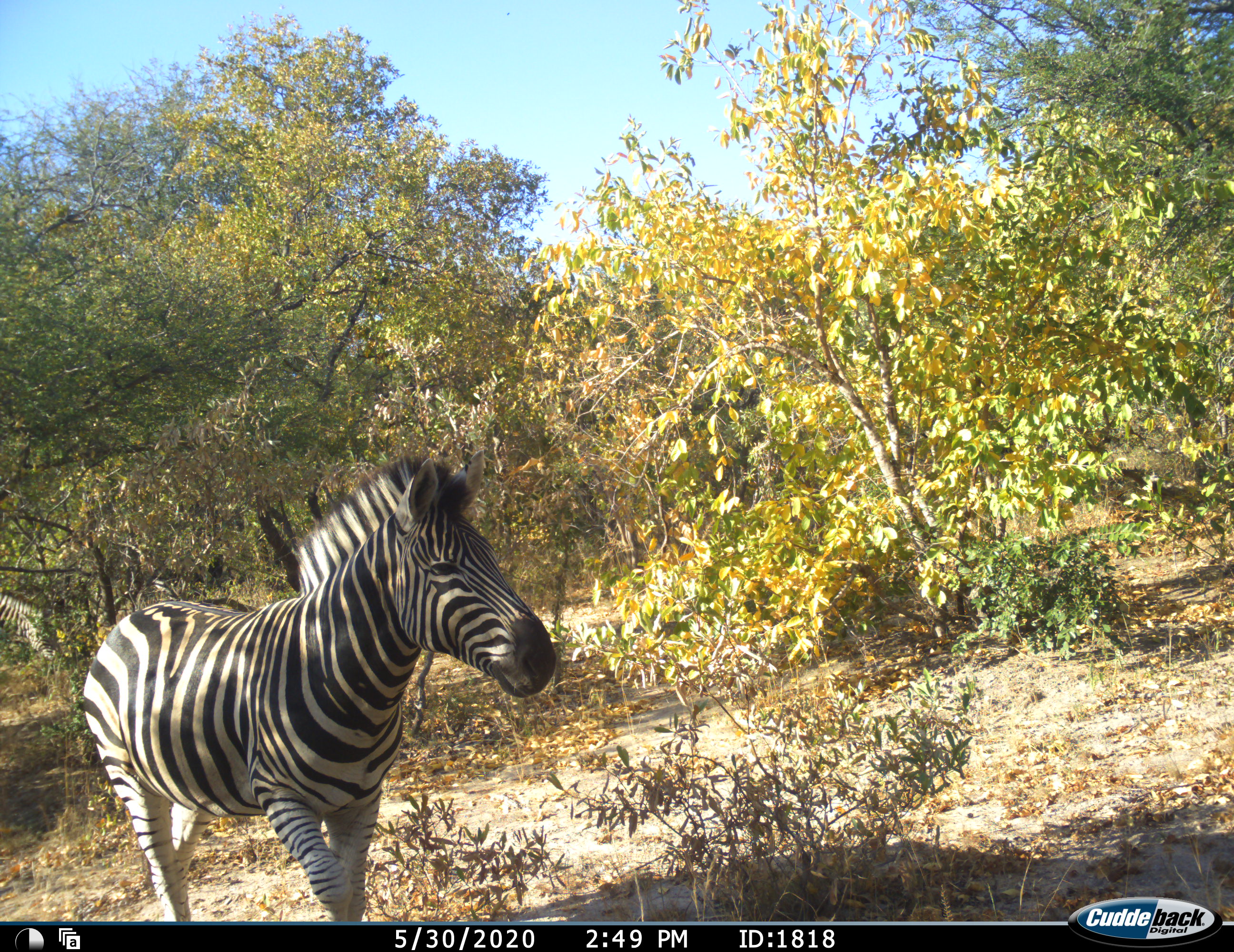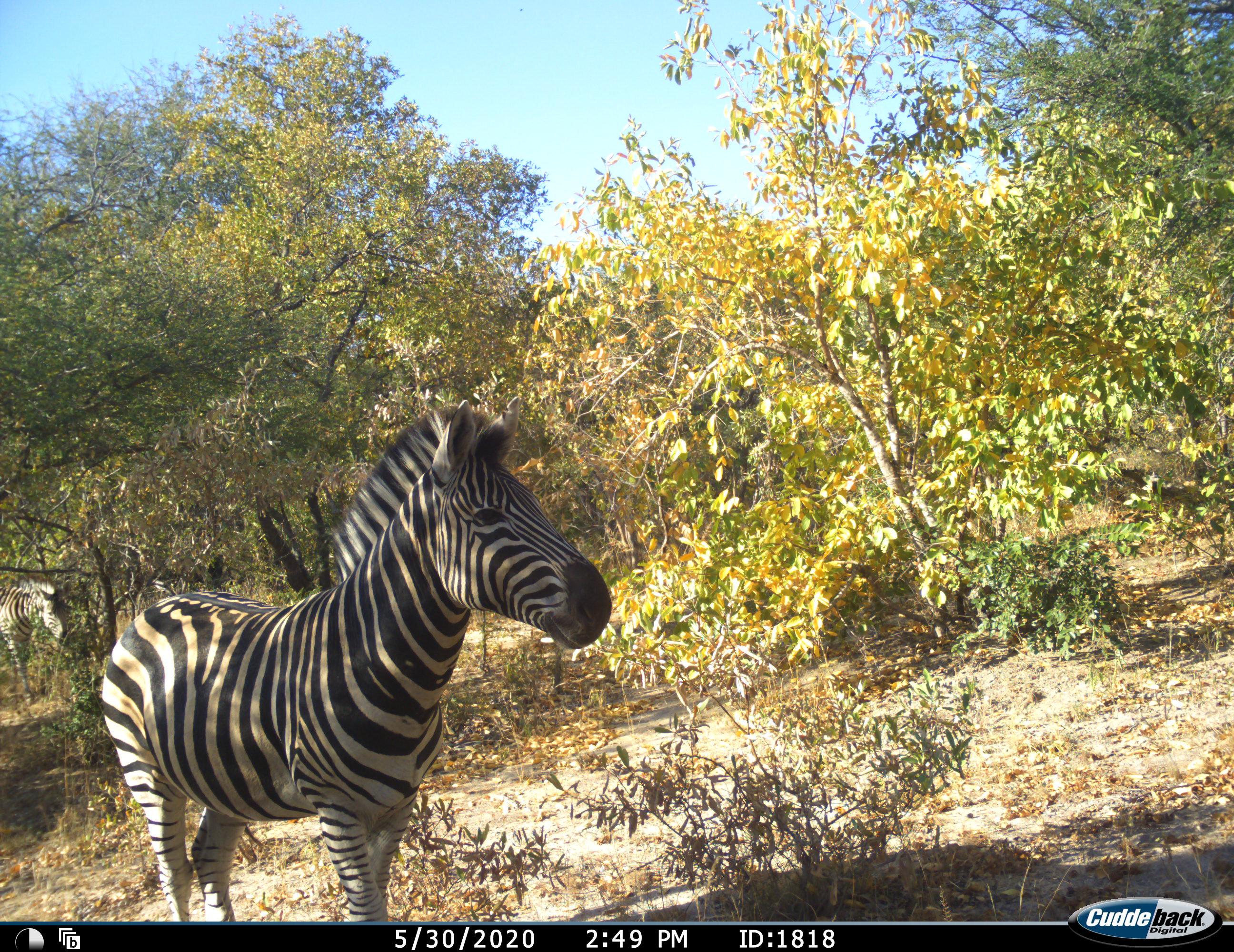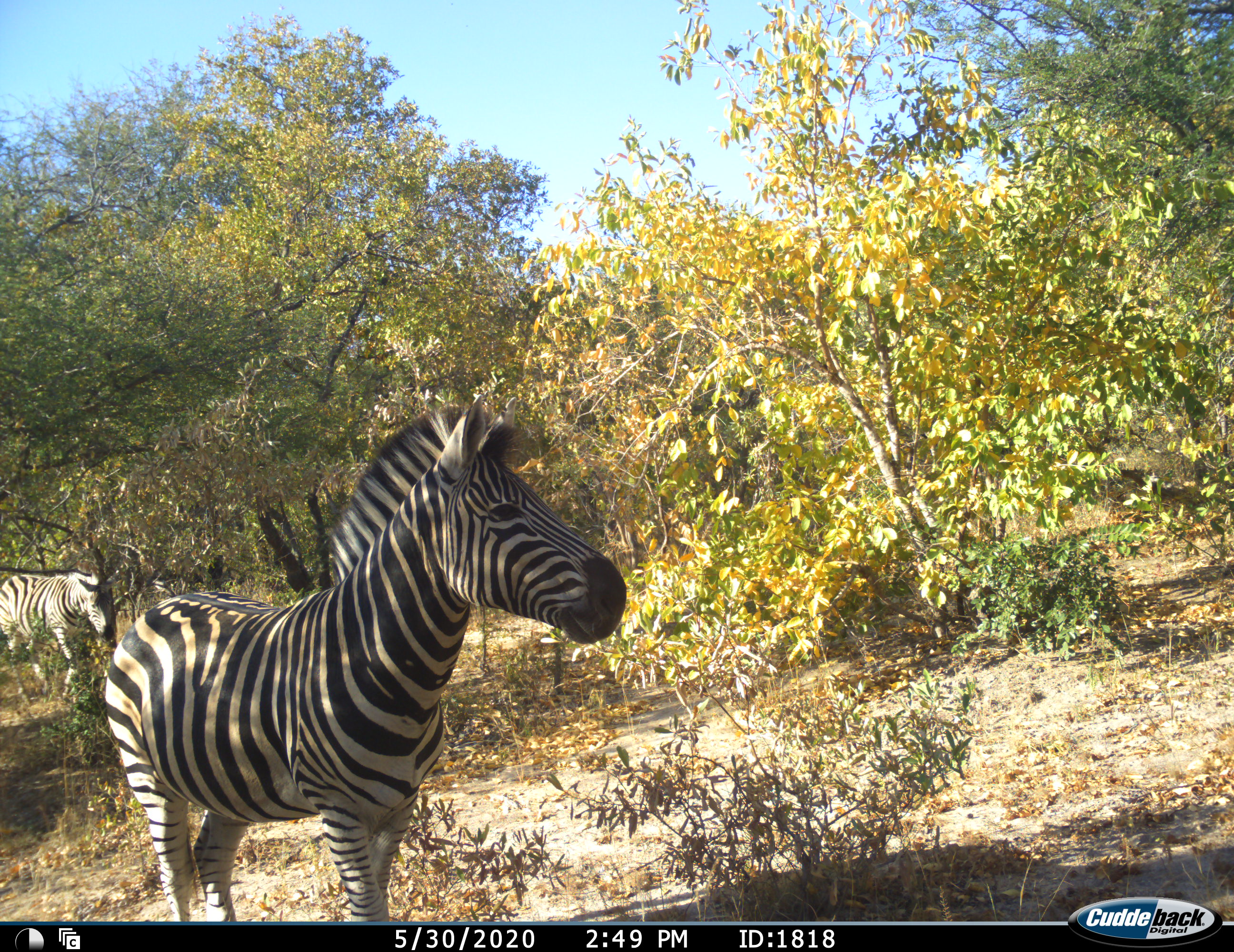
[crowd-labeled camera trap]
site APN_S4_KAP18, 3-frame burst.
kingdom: Animalia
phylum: Chordata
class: Mammalia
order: Perissodactyla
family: Equidae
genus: Equus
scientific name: Equus quagga burchellii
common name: burchell's zebra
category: zebraburchells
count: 2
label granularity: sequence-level